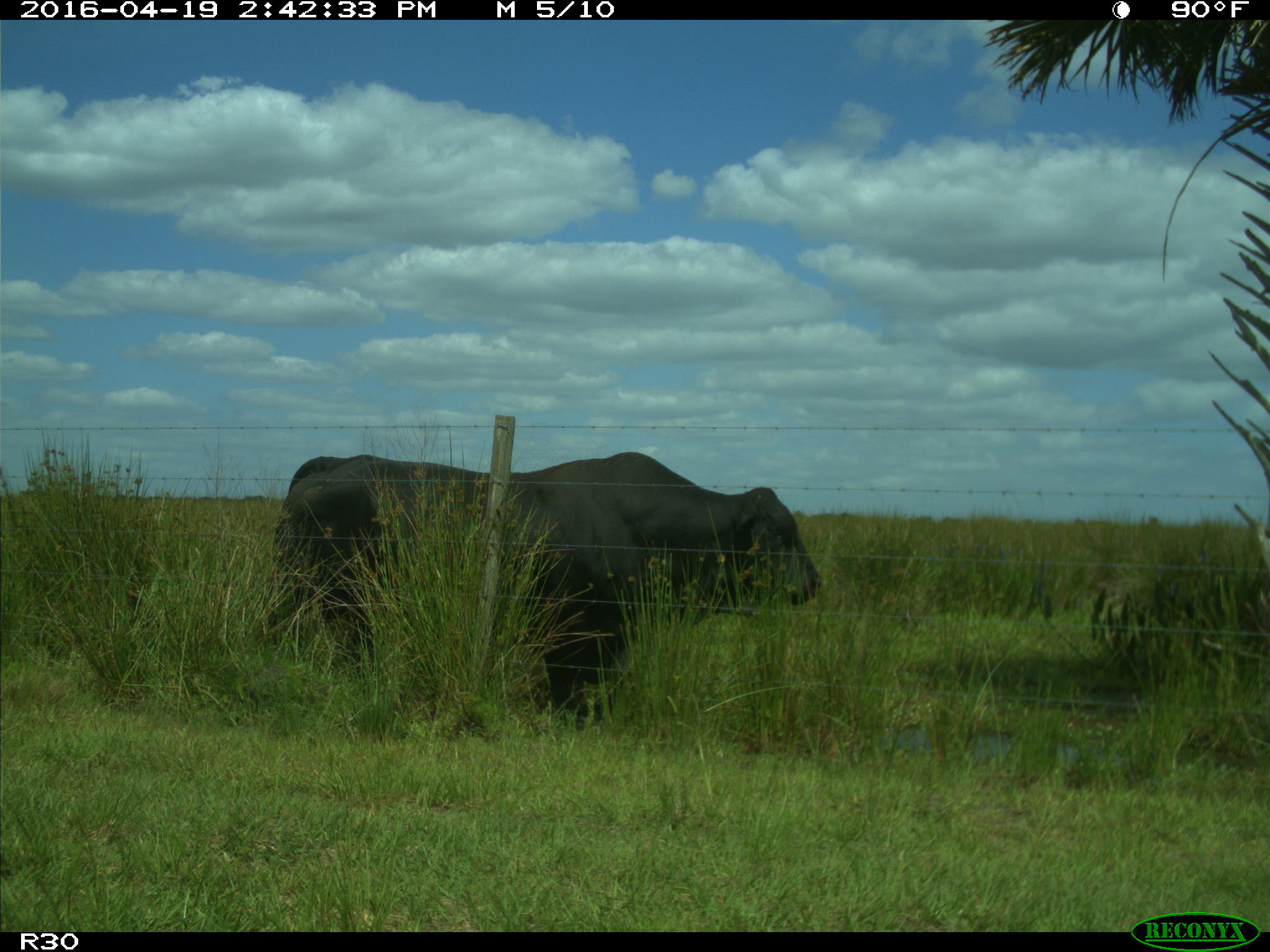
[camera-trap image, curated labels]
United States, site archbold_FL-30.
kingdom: Animalia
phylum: Chordata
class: Mammalia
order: Artiodactyla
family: Bovidae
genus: Bos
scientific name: Bos taurus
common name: domestic cow